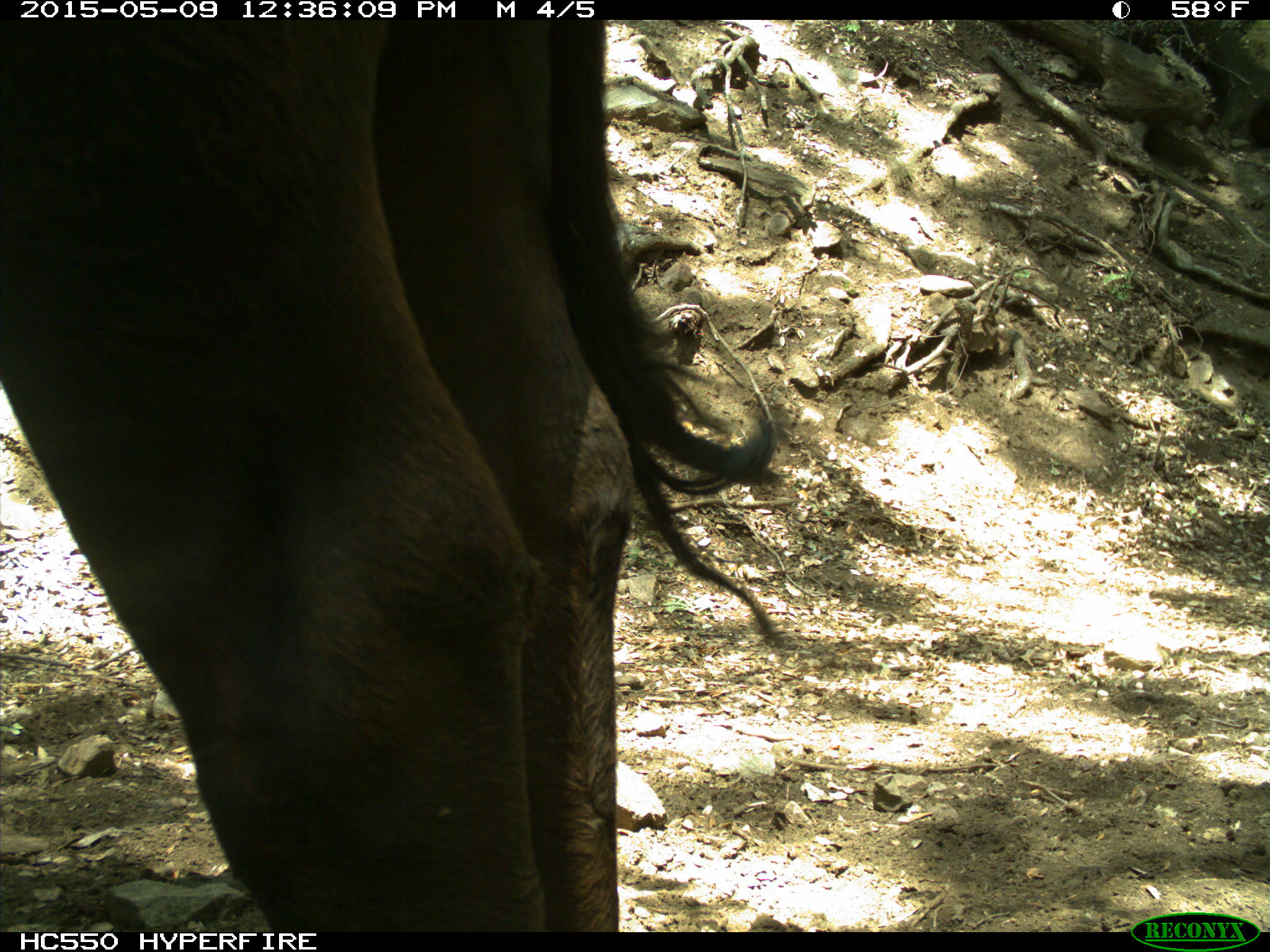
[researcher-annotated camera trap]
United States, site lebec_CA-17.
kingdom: Animalia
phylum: Chordata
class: Mammalia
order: Artiodactyla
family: Bovidae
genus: Bos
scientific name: Bos taurus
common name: domestic cow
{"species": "Bos taurus (domestic cow)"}